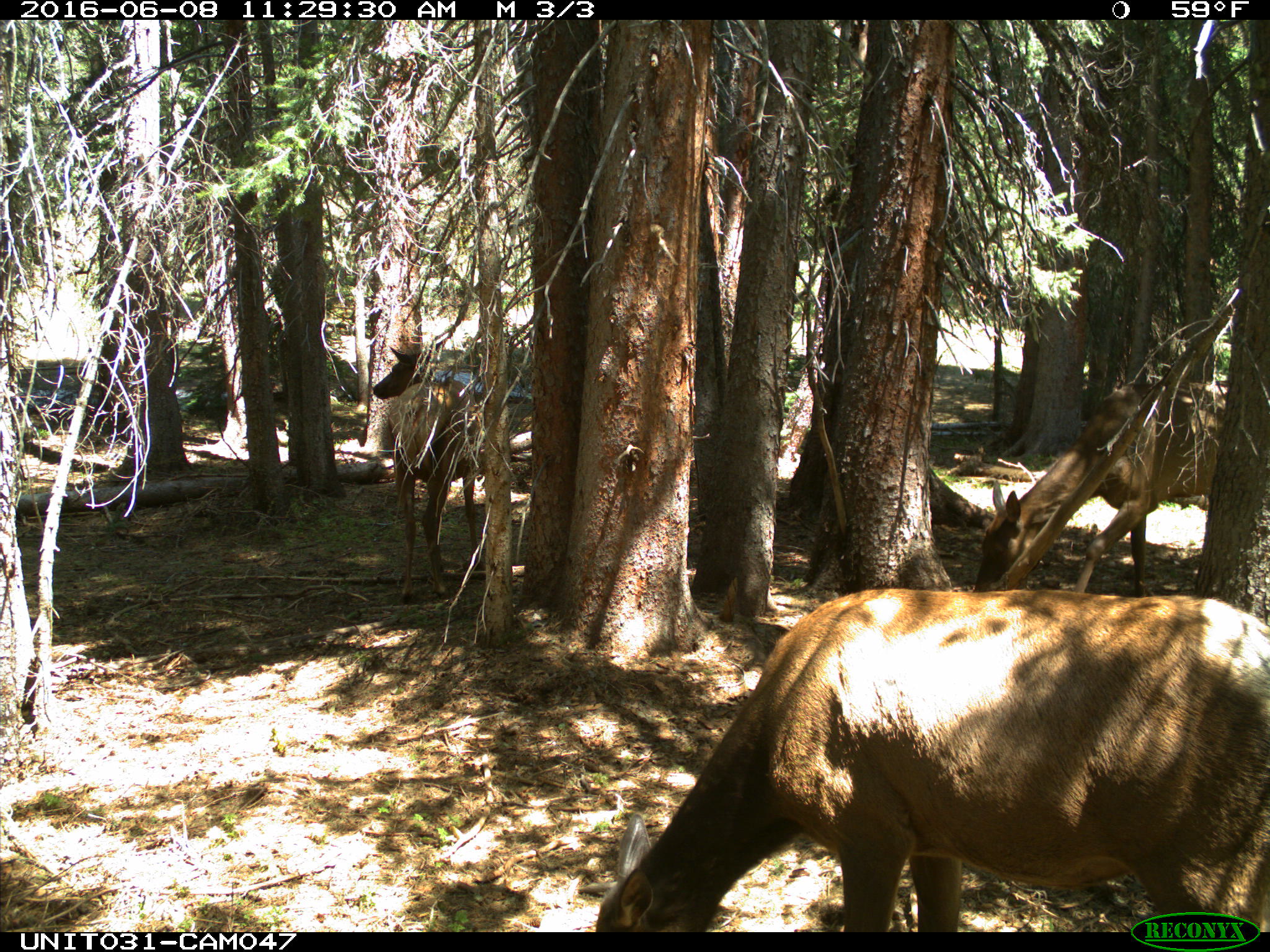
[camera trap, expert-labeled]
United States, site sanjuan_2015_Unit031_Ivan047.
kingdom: Animalia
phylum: Chordata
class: Mammalia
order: Artiodactyla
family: Cervidae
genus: Cervus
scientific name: Cervus elaphus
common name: red deer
Cervus elaphus (red deer).